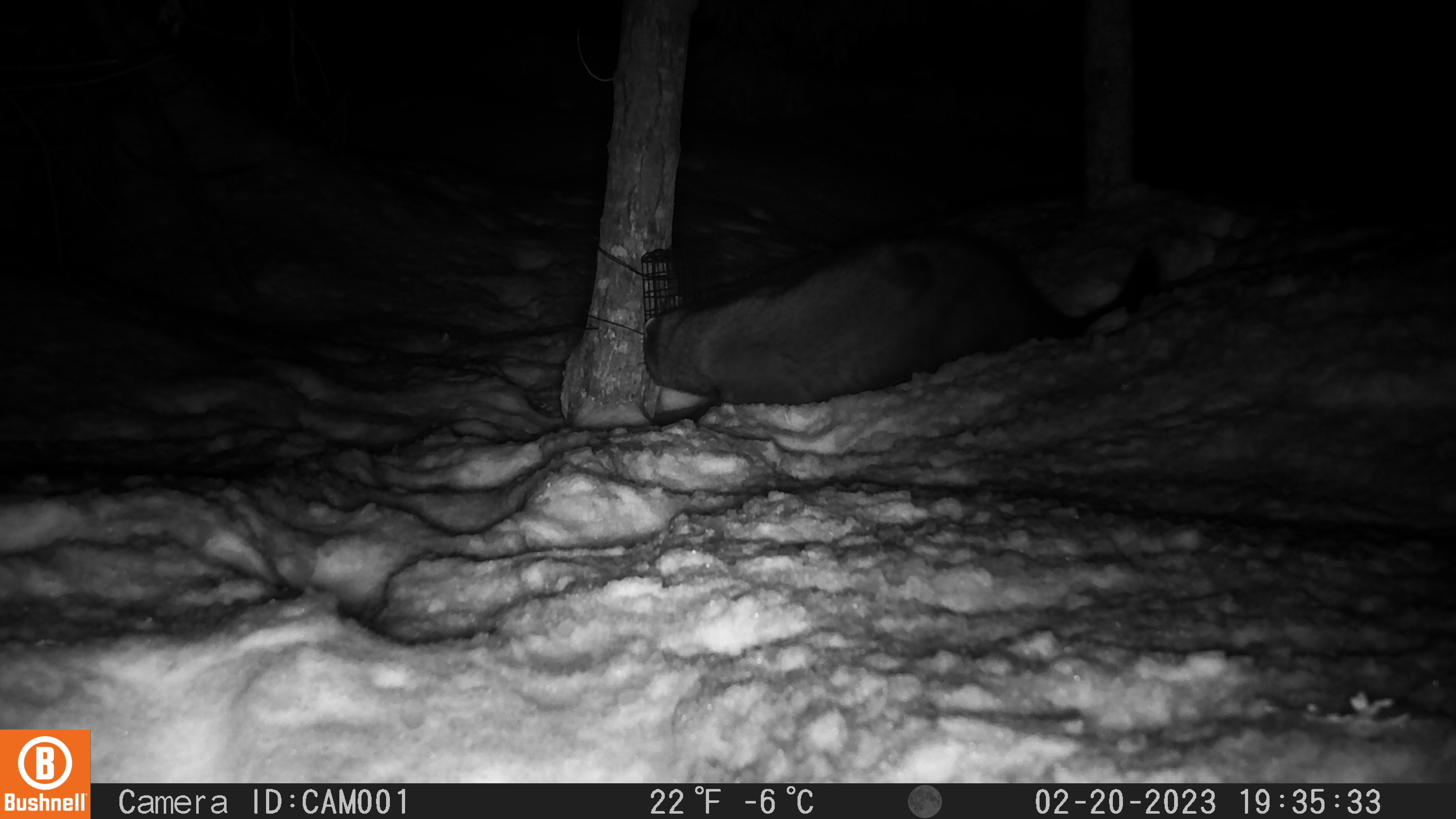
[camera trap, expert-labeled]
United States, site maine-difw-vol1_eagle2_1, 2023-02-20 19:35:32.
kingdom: Animalia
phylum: Chordata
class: Mammalia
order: Carnivora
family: Mustelidae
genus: Pekania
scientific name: Pekania pennanti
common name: fisher